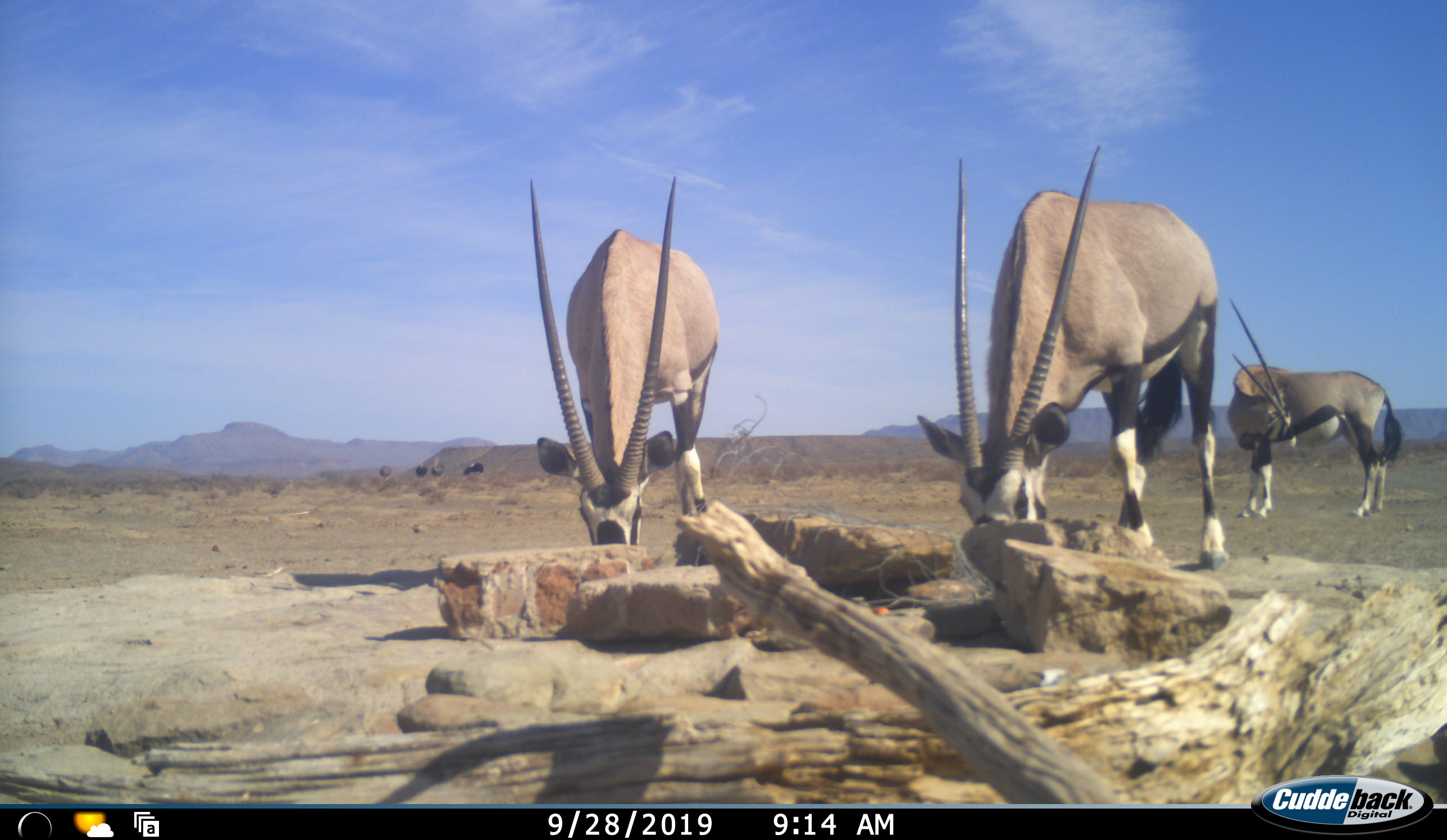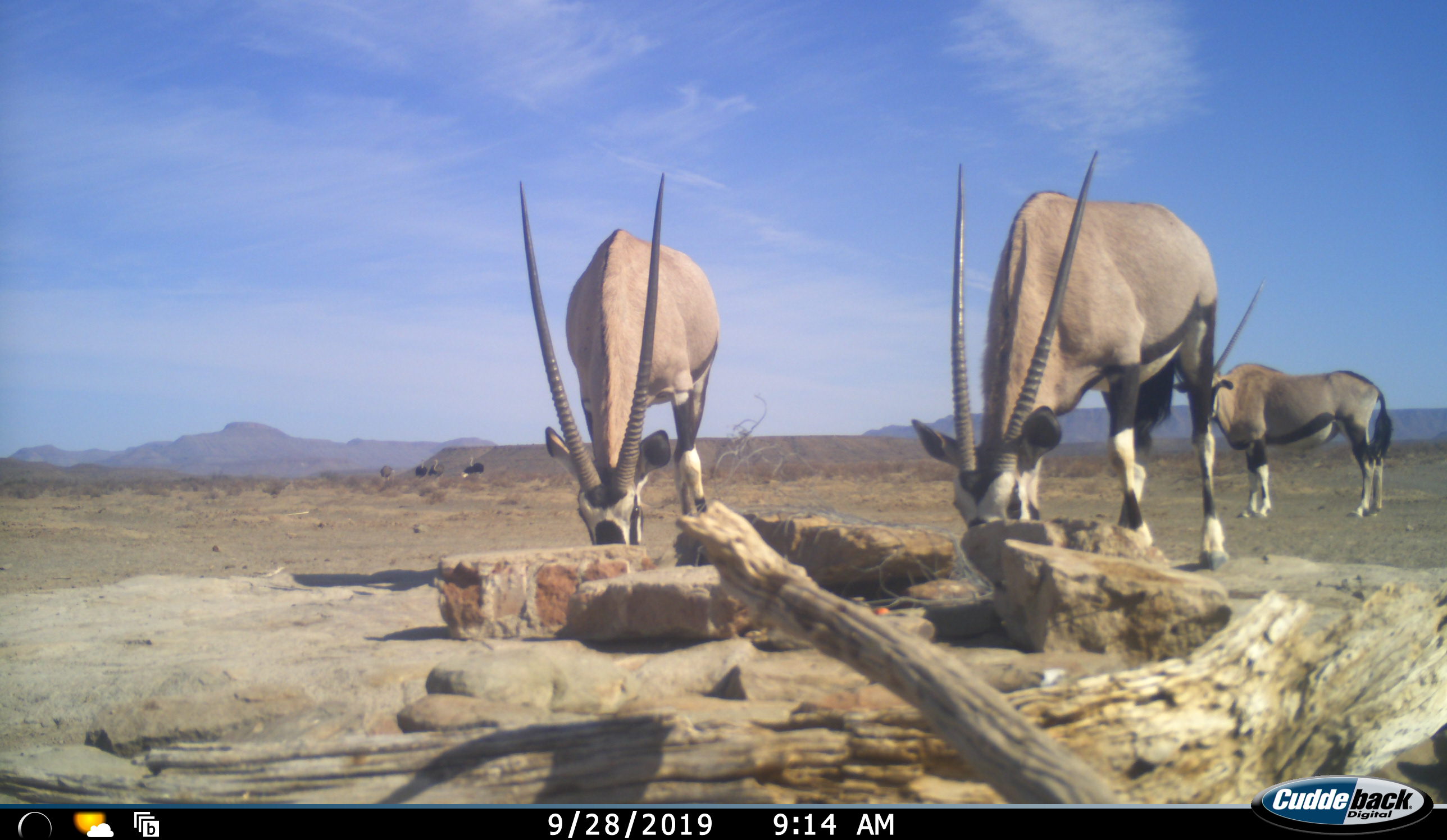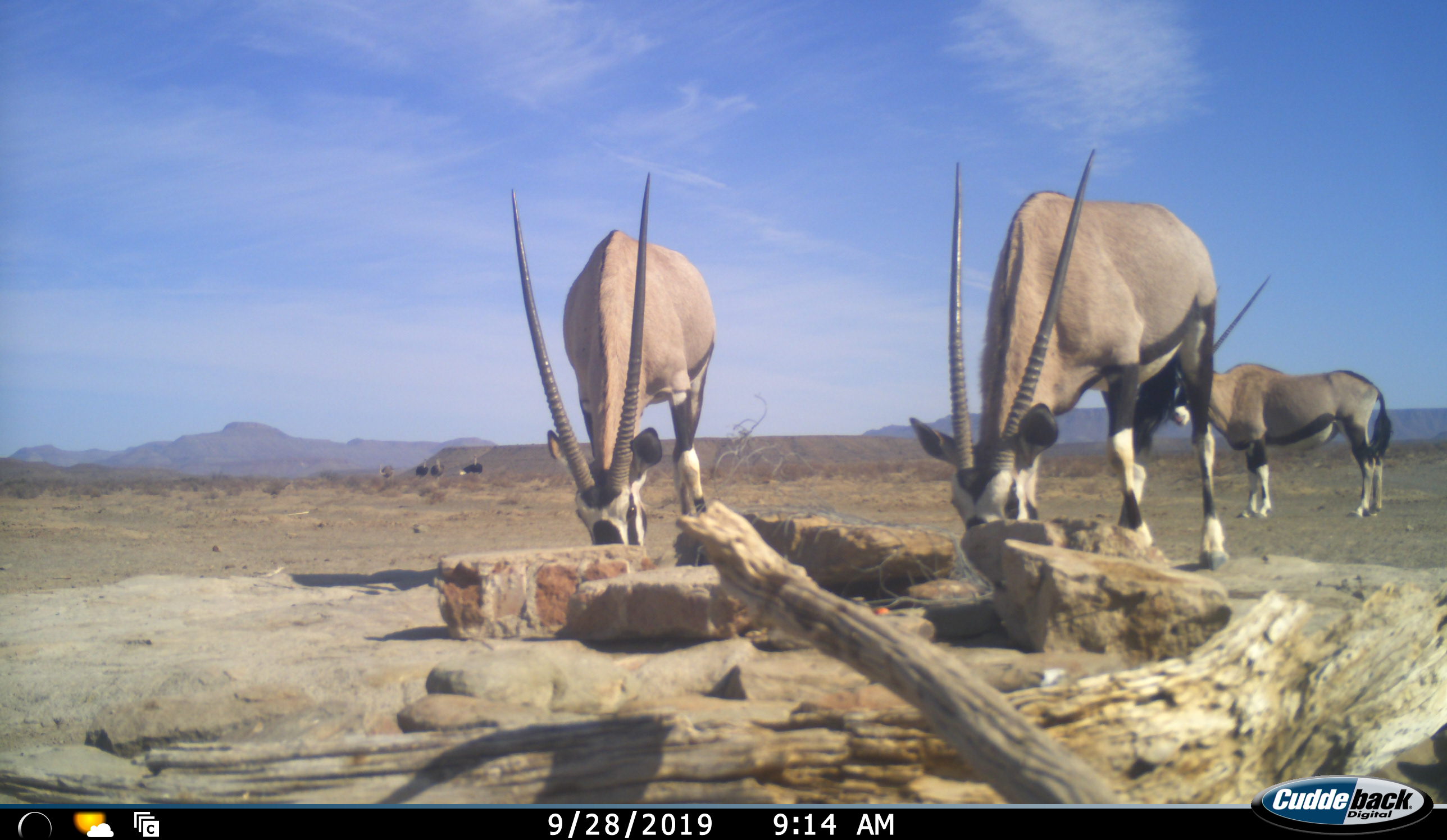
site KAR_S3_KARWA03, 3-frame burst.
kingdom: Animalia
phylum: Chordata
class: Mammalia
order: Artiodactyla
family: Bovidae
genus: Oryx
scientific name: Oryx gazella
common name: gemsbok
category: oryx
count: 3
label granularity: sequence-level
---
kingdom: Animalia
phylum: Chordata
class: Aves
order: Struthioniformes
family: Struthionidae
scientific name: Struthionidae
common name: ostrich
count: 4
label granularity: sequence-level